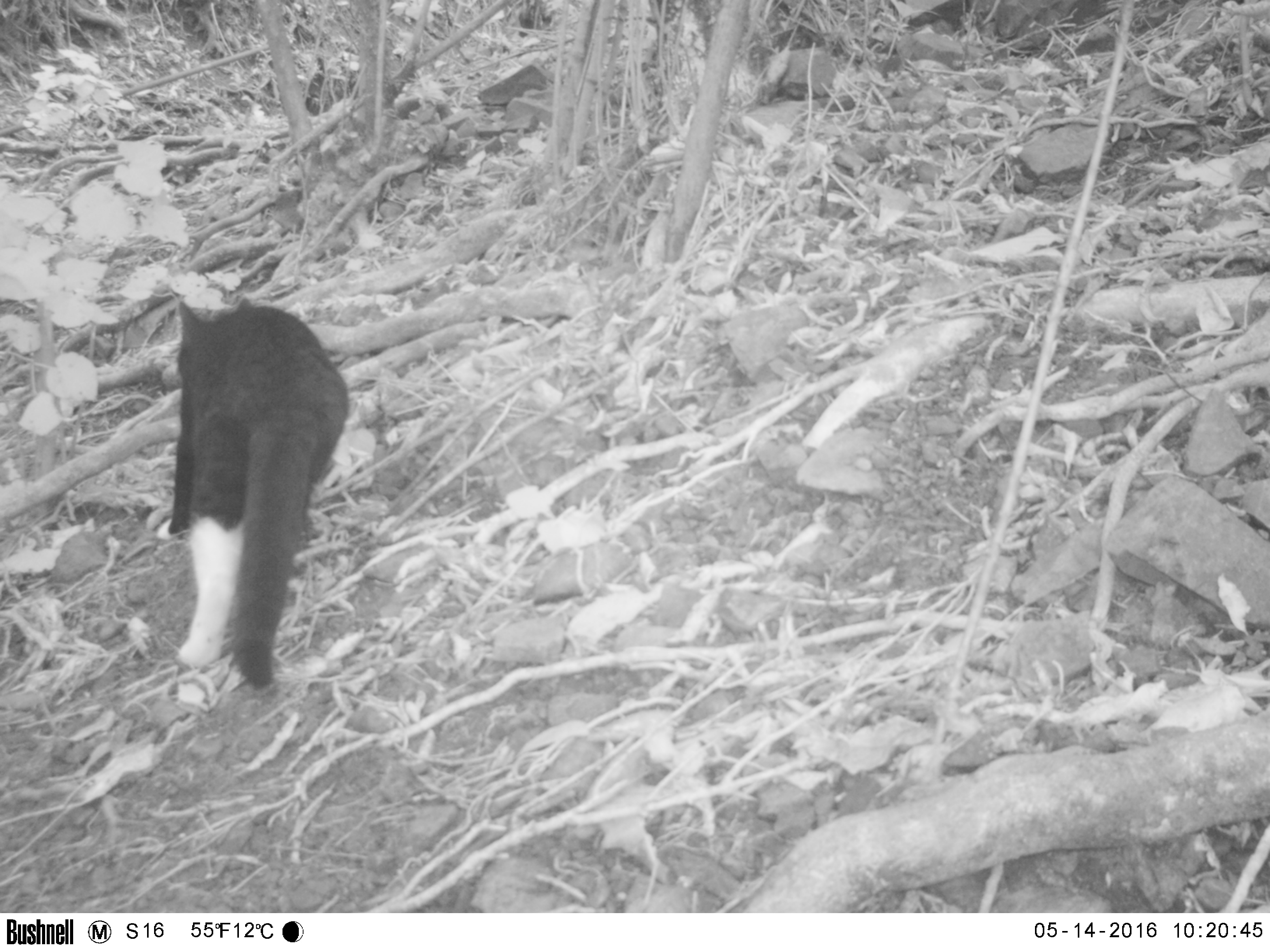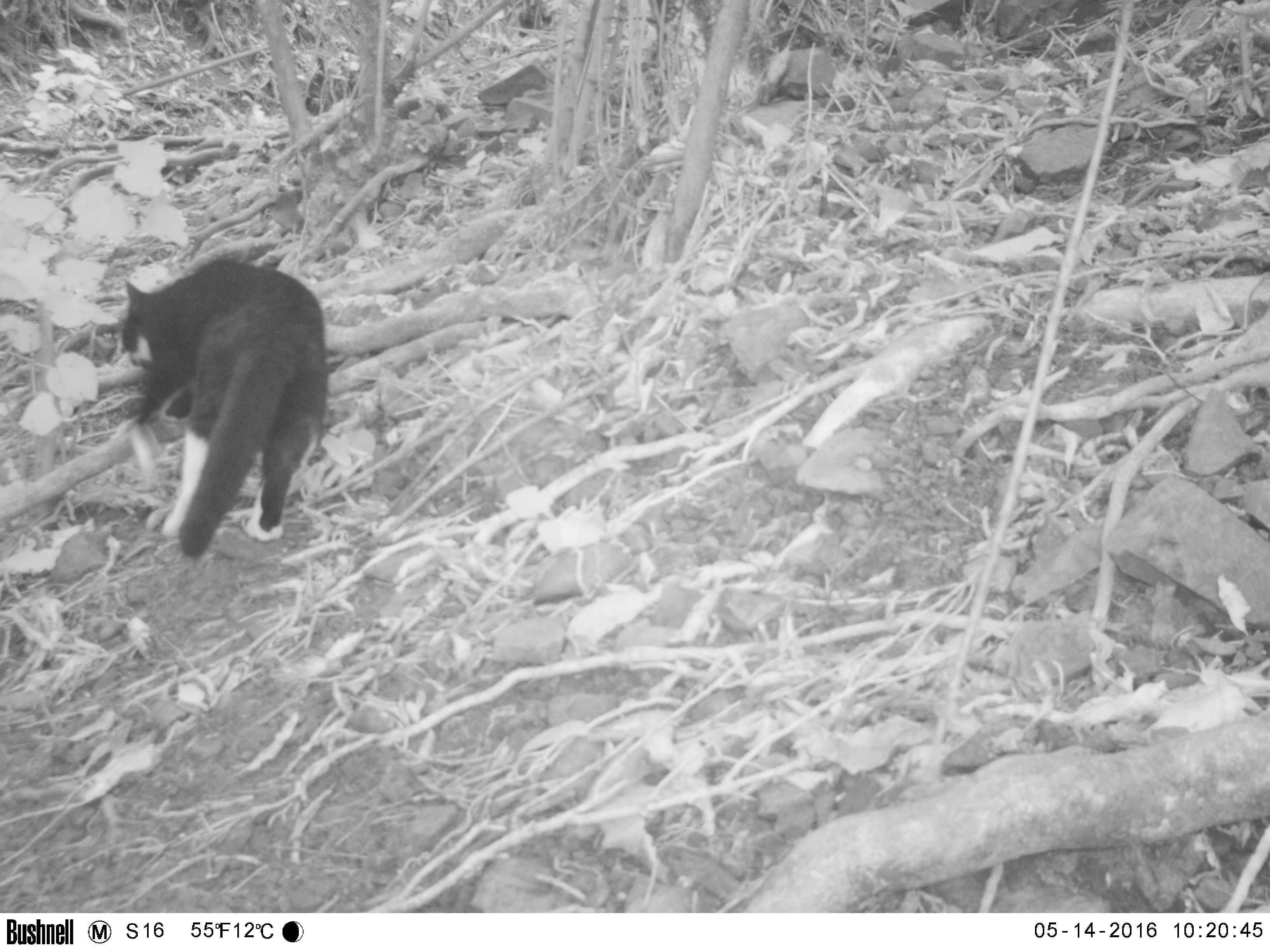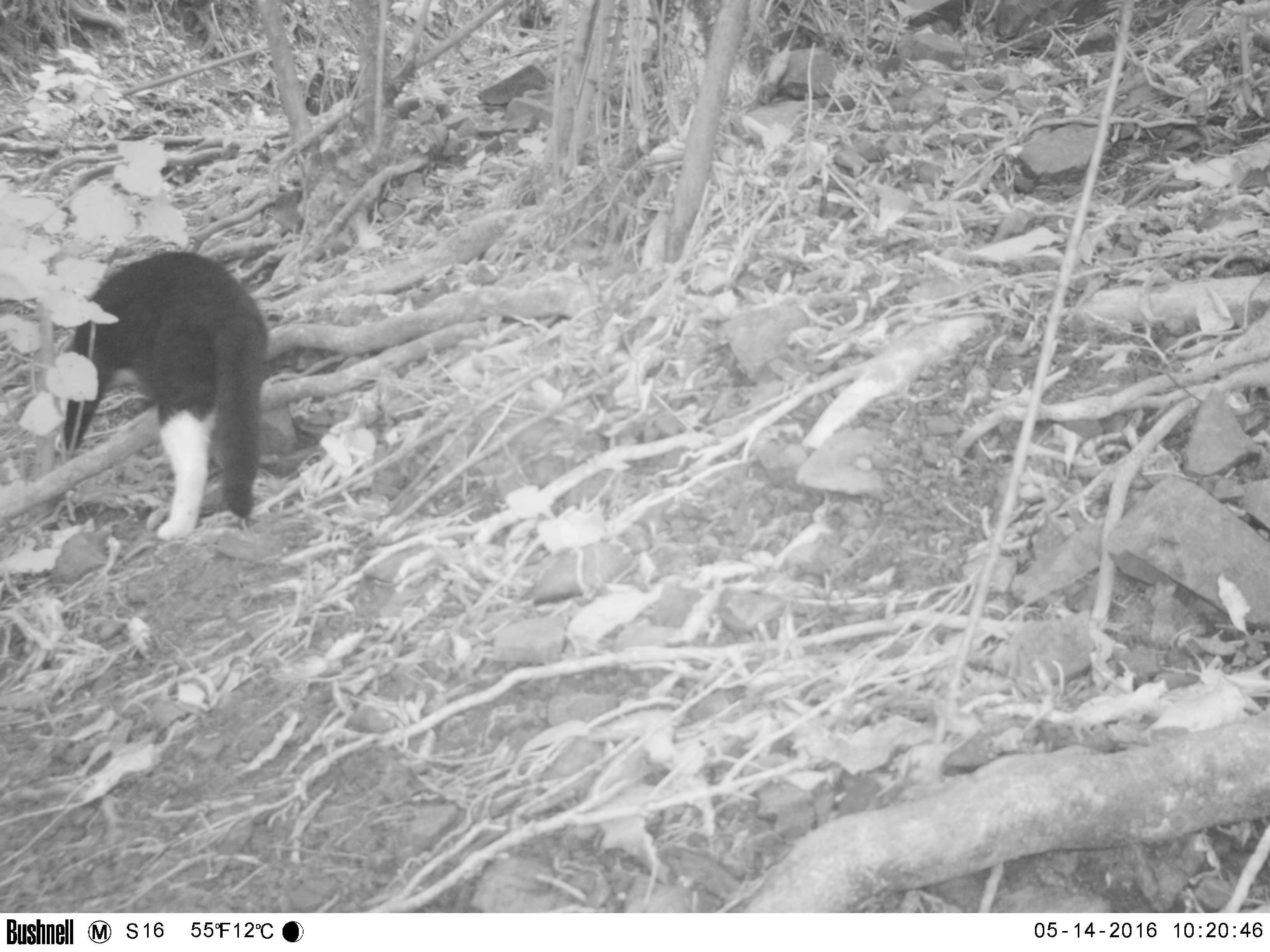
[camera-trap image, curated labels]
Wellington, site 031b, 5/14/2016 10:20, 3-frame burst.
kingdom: Animalia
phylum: Chordata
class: Mammalia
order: Carnivora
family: Felidae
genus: Felis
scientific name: Felis catus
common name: cat